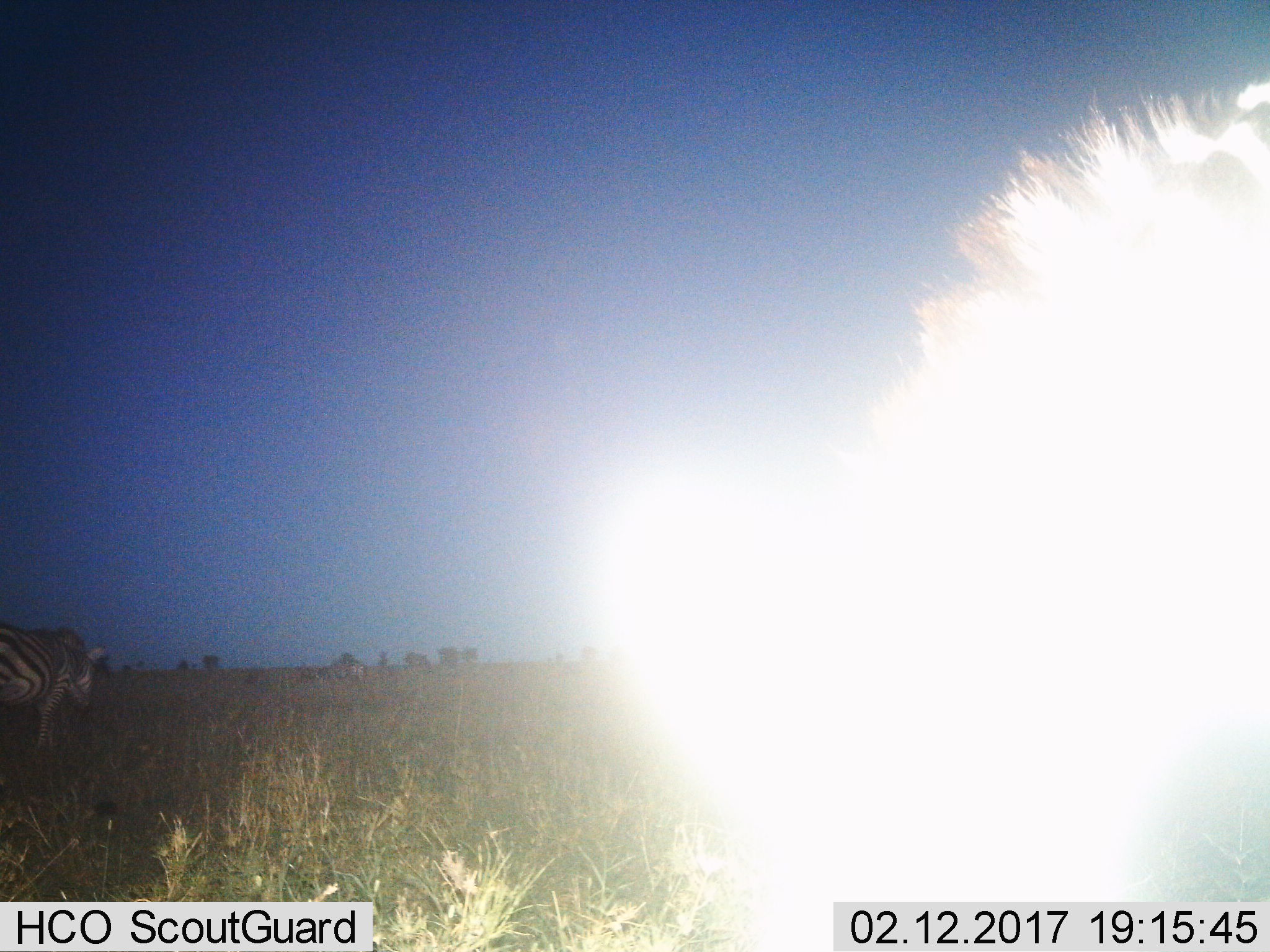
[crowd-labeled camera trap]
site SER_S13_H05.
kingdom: Animalia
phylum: Chordata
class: Mammalia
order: Perissodactyla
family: Equidae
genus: Equus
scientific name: Equus quagga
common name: plains zebra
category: zebraplains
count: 2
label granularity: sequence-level